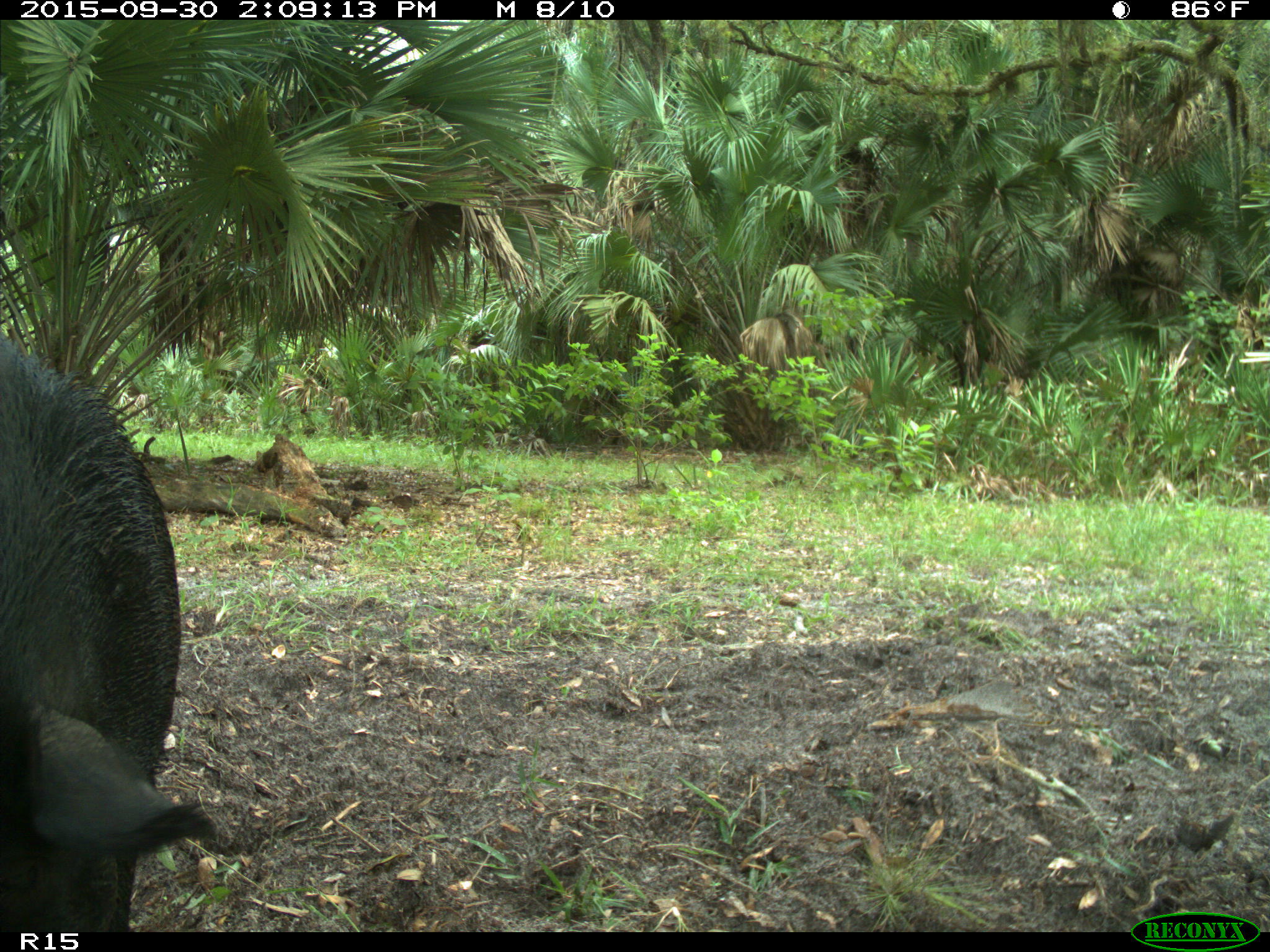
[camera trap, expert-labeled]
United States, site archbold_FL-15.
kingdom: Animalia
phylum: Chordata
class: Mammalia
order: Artiodactyla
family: Suidae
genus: Sus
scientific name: Sus scrofa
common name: wild boar